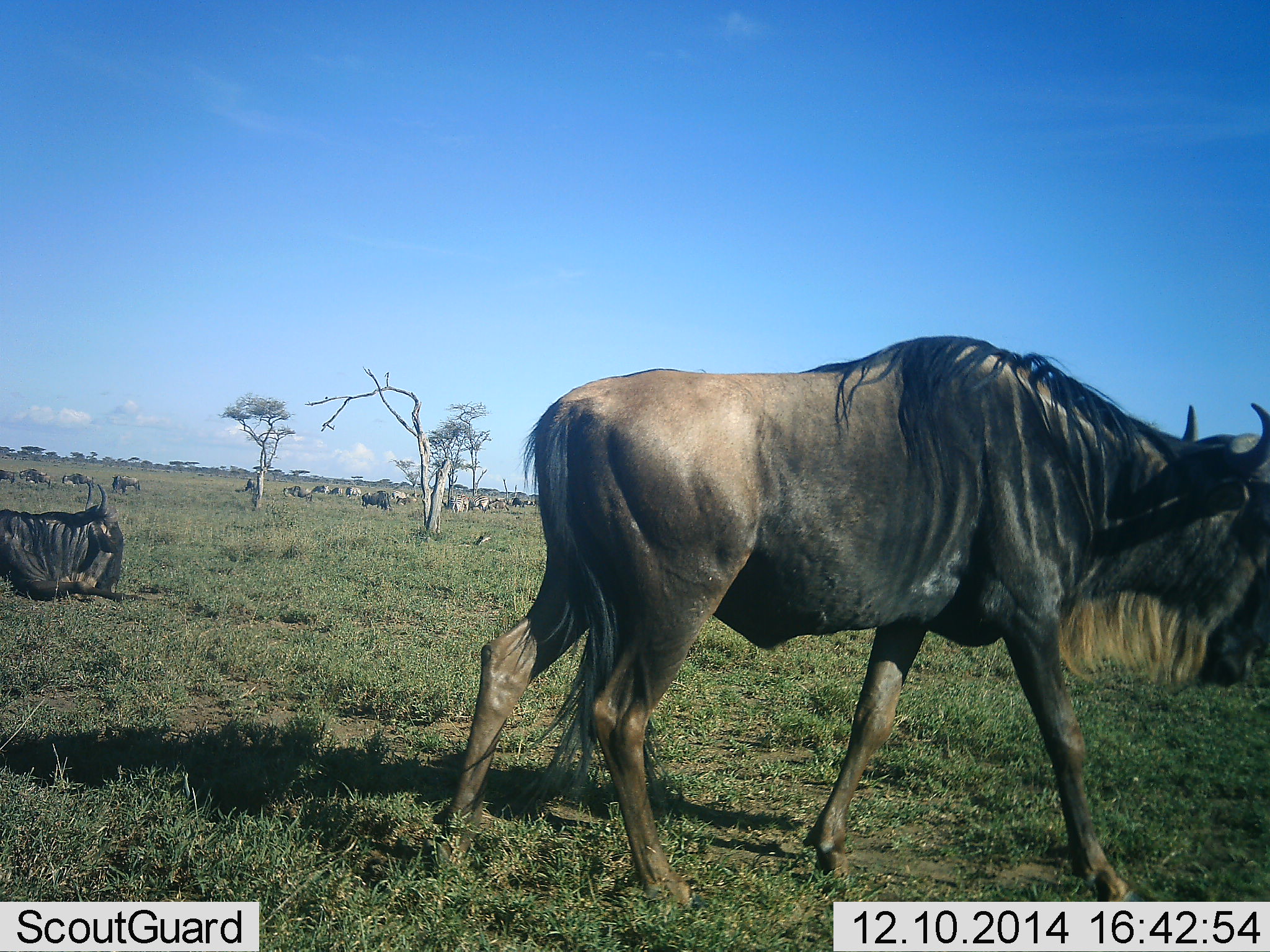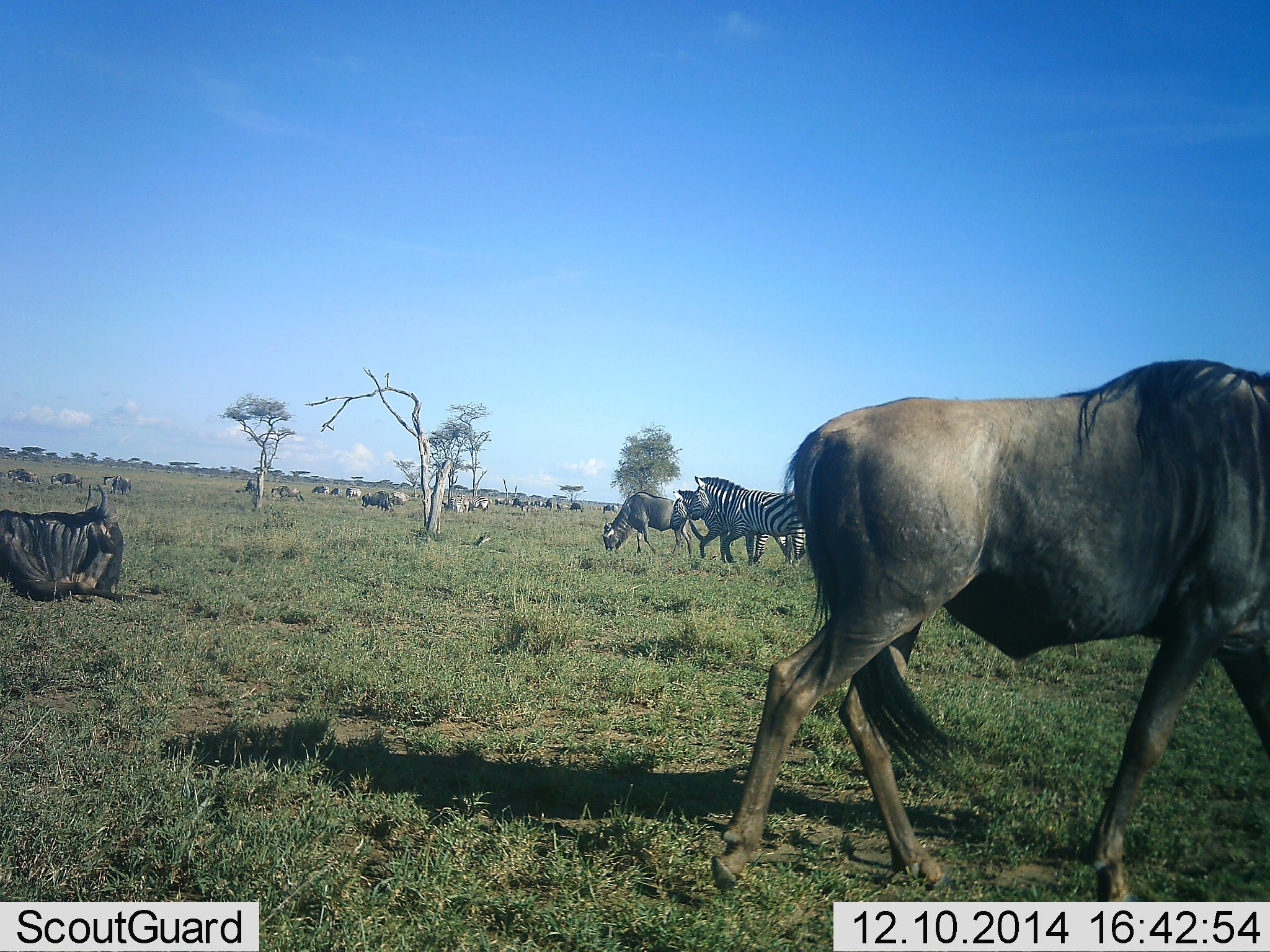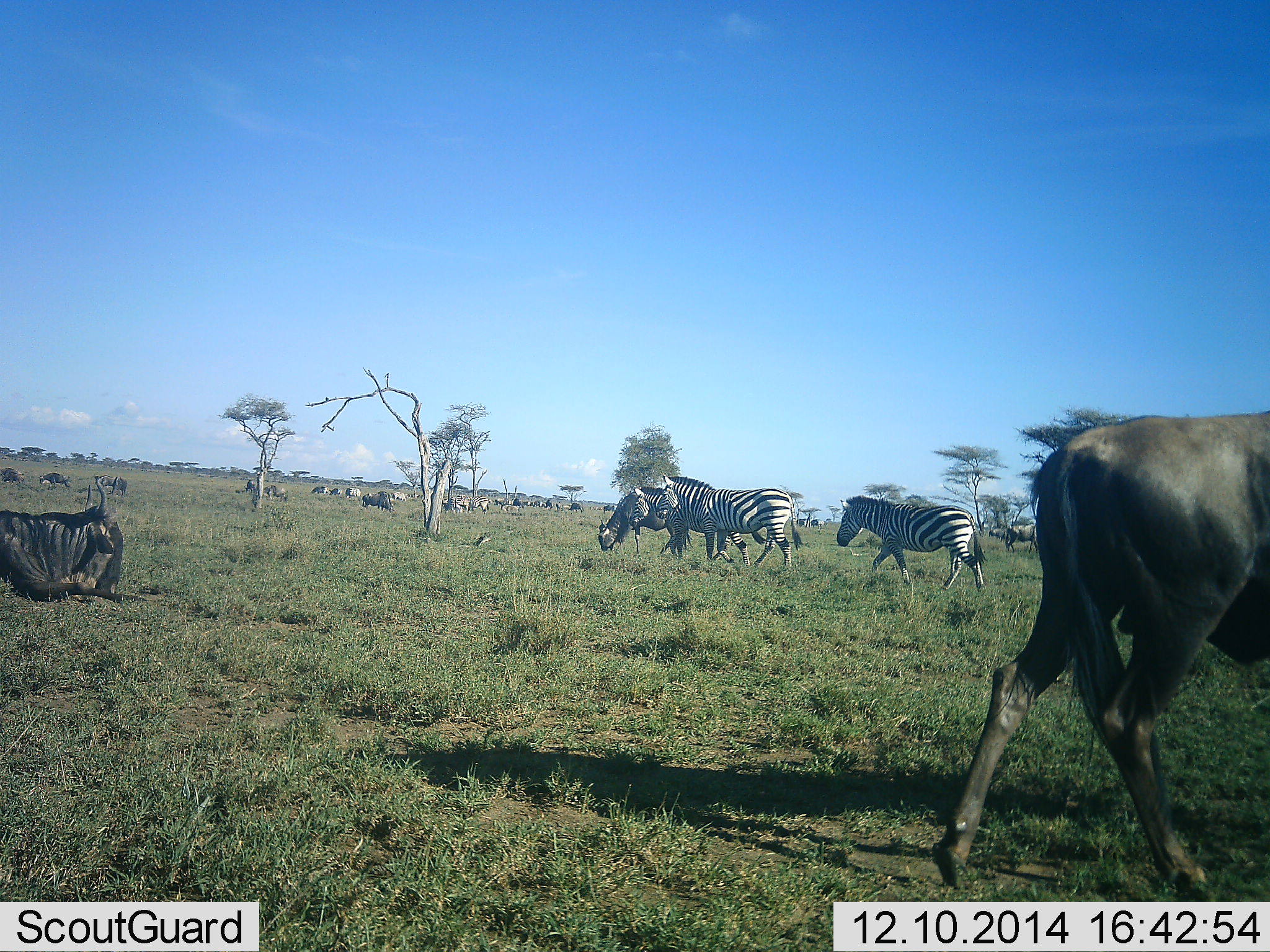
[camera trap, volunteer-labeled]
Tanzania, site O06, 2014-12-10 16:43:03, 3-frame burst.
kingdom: Animalia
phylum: Chordata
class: Mammalia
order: Artiodactyla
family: Bovidae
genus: Connochaetes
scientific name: Connochaetes taurinus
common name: blue wildebeest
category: wildebeest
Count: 11-50.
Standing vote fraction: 62%.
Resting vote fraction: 62%.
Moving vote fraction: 77%.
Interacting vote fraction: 15%.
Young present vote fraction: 0%.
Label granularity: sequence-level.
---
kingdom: Animalia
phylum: Chordata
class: Mammalia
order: Perissodactyla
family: Equidae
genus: Equus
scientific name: Equus quagga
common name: plains zebra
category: zebra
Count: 3.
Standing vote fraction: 33%.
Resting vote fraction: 0%.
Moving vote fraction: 75%.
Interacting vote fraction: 0%.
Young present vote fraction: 0%.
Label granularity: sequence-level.